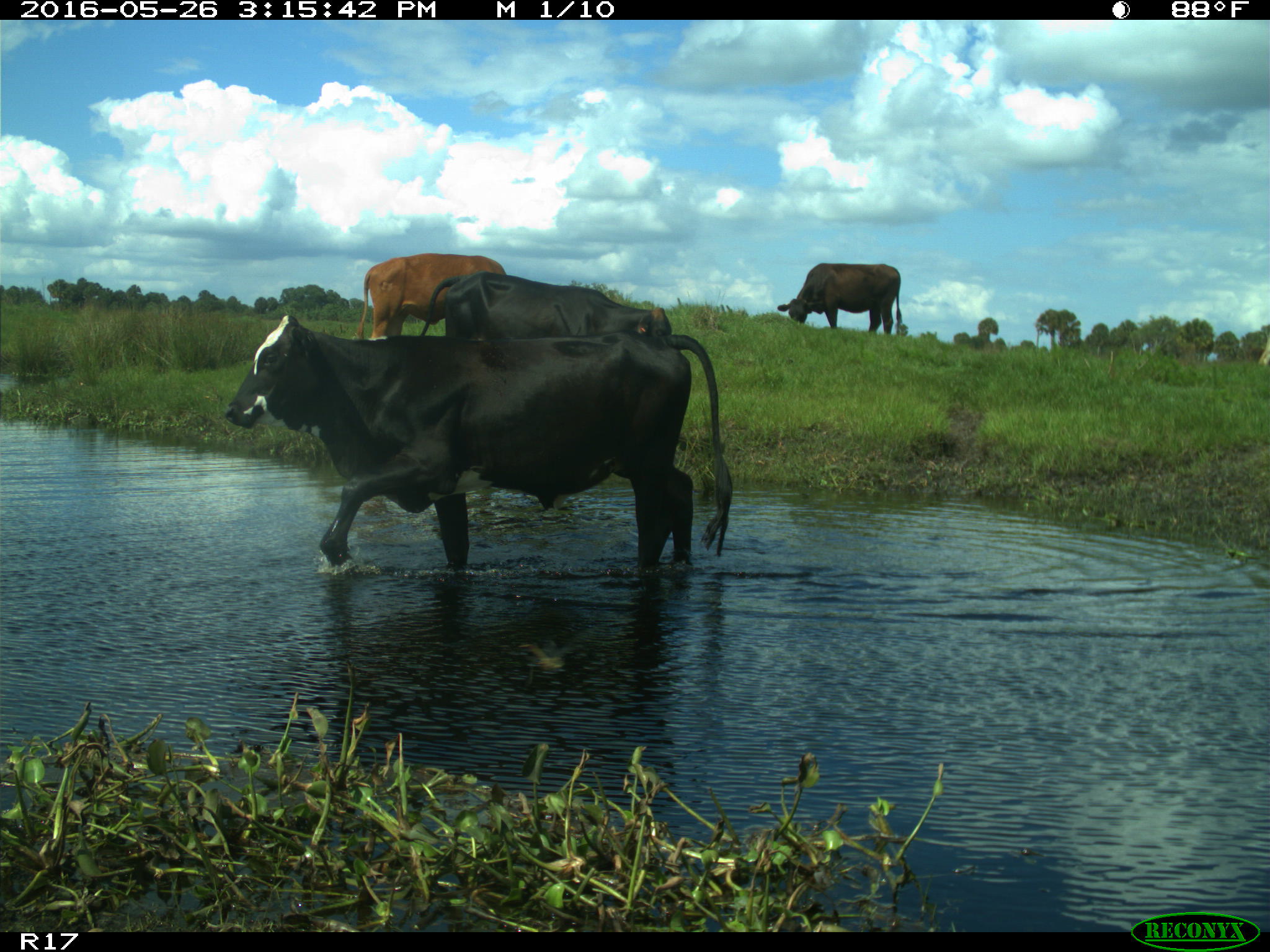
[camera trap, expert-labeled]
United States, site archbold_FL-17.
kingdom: Animalia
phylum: Chordata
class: Mammalia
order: Artiodactyla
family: Bovidae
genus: Bos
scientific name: Bos taurus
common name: domestic cow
Bos taurus (domestic cow).